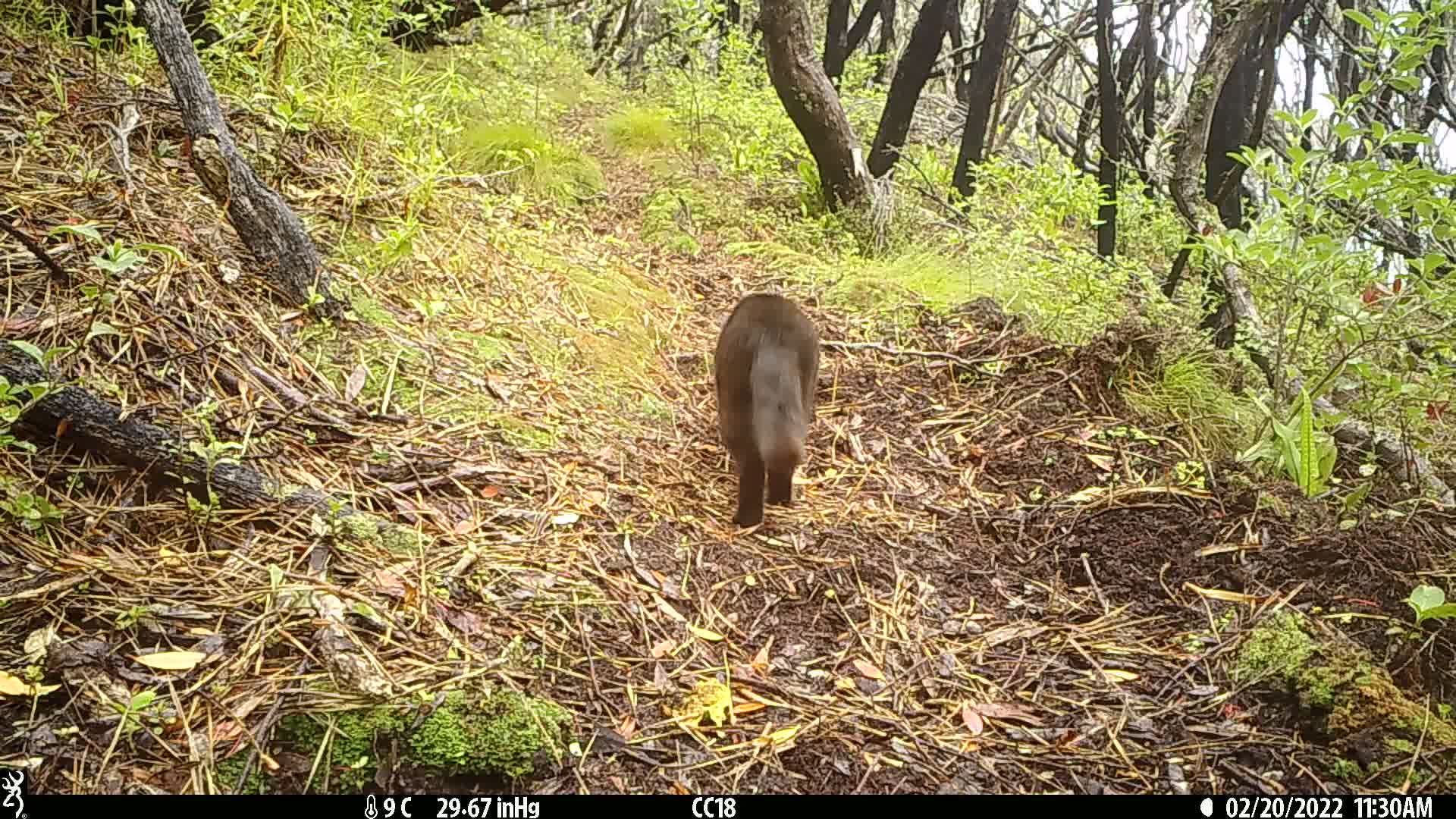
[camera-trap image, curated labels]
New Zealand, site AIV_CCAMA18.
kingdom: Animalia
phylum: Chordata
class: Mammalia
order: Carnivora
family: Felidae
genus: Felis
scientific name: Felis catus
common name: domestic cat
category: cat